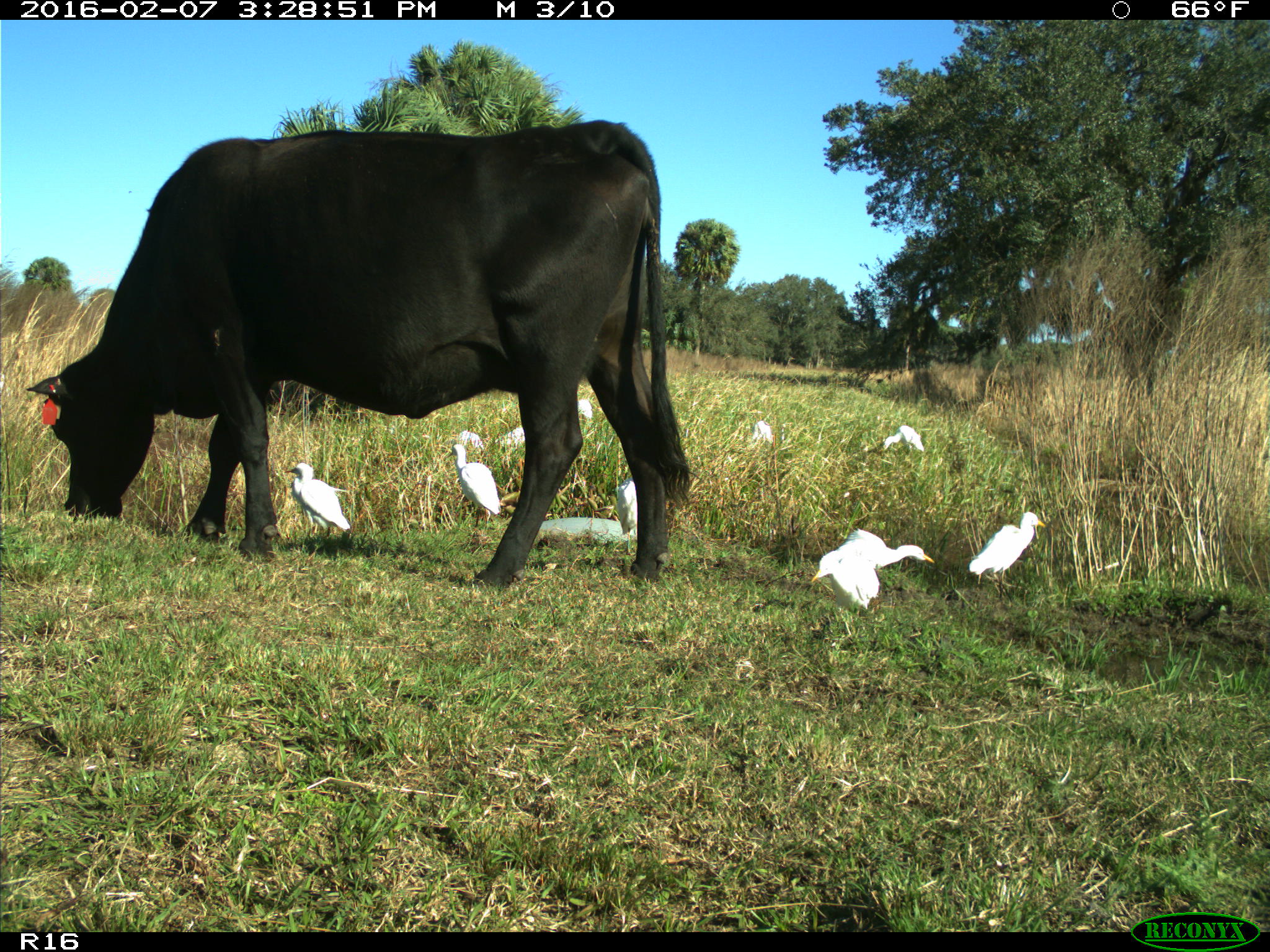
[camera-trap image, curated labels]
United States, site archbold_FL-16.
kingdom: Animalia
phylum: Chordata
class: Mammalia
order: Artiodactyla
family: Bovidae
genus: Bos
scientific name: Bos taurus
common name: domestic cow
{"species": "Bos taurus (domestic cow)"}